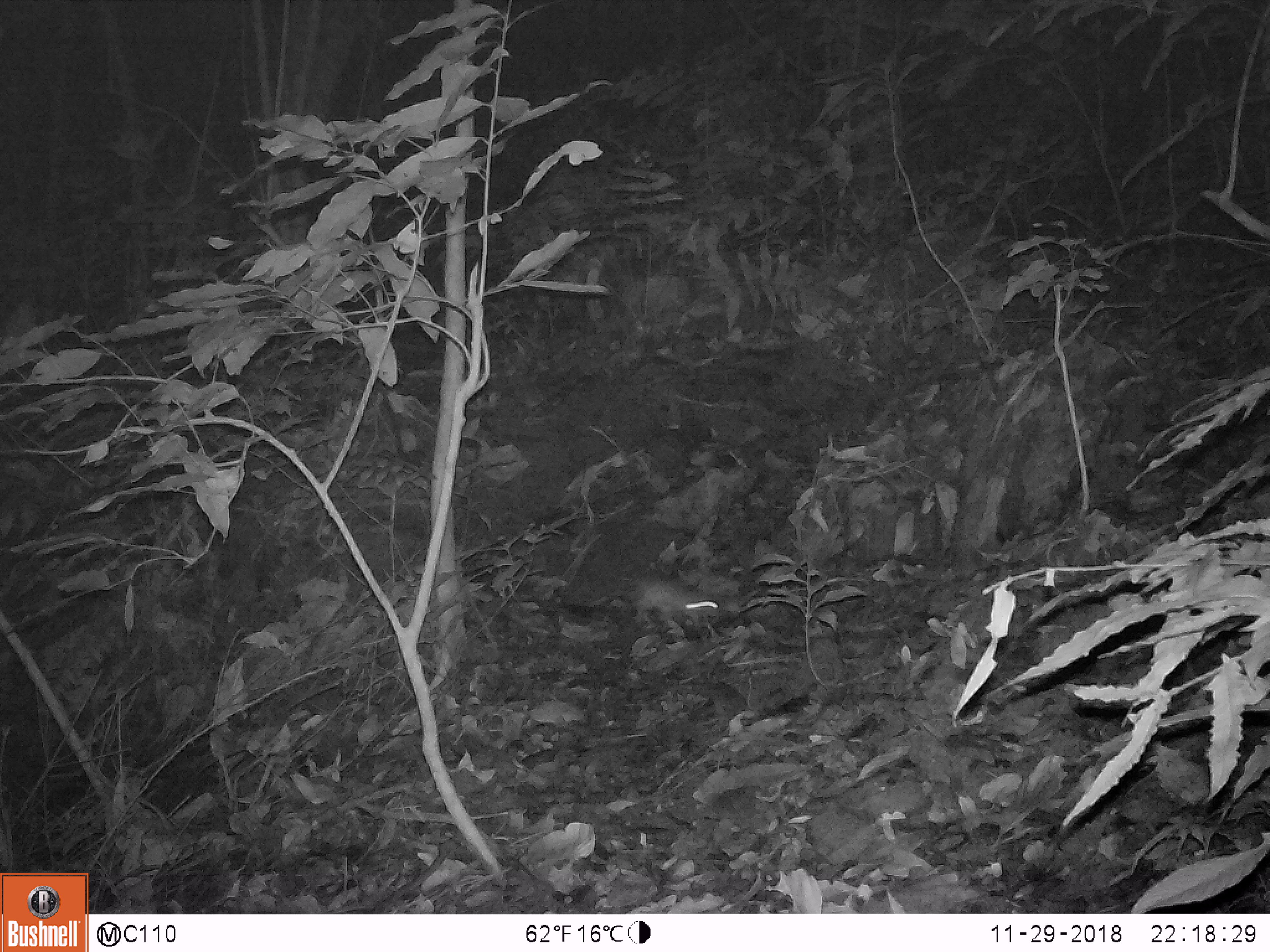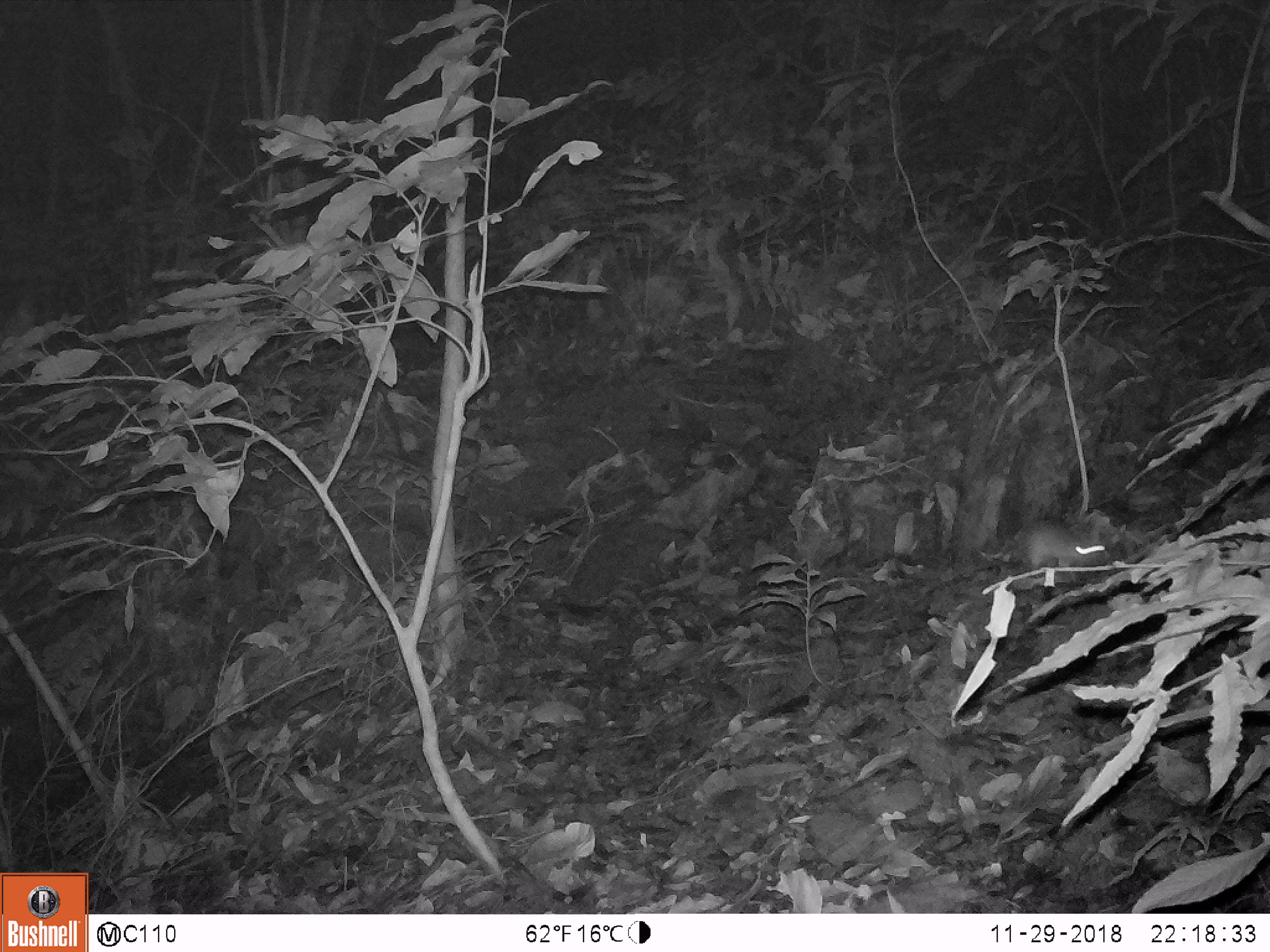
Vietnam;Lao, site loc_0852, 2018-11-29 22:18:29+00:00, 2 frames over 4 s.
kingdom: Animalia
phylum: Chordata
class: Mammalia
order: Rodentia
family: Muridae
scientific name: Muridae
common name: old-world mice and rats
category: unidentified murid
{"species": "unidentified murid (old-world mice and rats) (Muridae)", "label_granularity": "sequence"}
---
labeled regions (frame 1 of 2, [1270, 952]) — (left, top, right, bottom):
unidentified murid: (627, 577, 726, 630)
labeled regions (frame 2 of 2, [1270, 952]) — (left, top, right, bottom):
unidentified murid: (1017, 519, 1109, 585)